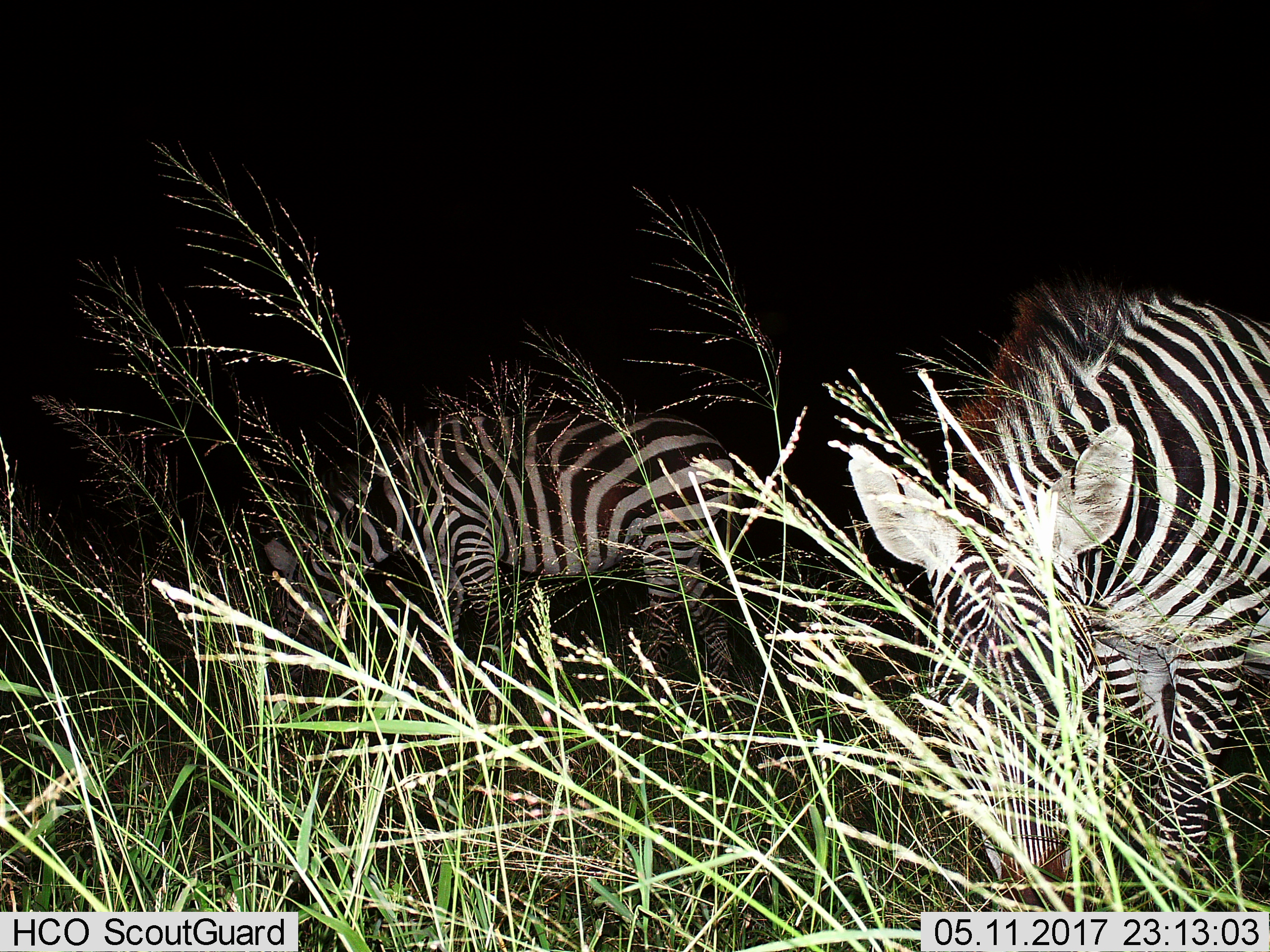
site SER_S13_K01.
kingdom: Animalia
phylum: Chordata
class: Mammalia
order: Perissodactyla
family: Equidae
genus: Equus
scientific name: Equus quagga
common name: plains zebra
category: zebraplains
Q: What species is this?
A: Zebraplains (plains zebra) (Equus quagga).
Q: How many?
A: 2.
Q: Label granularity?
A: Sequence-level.